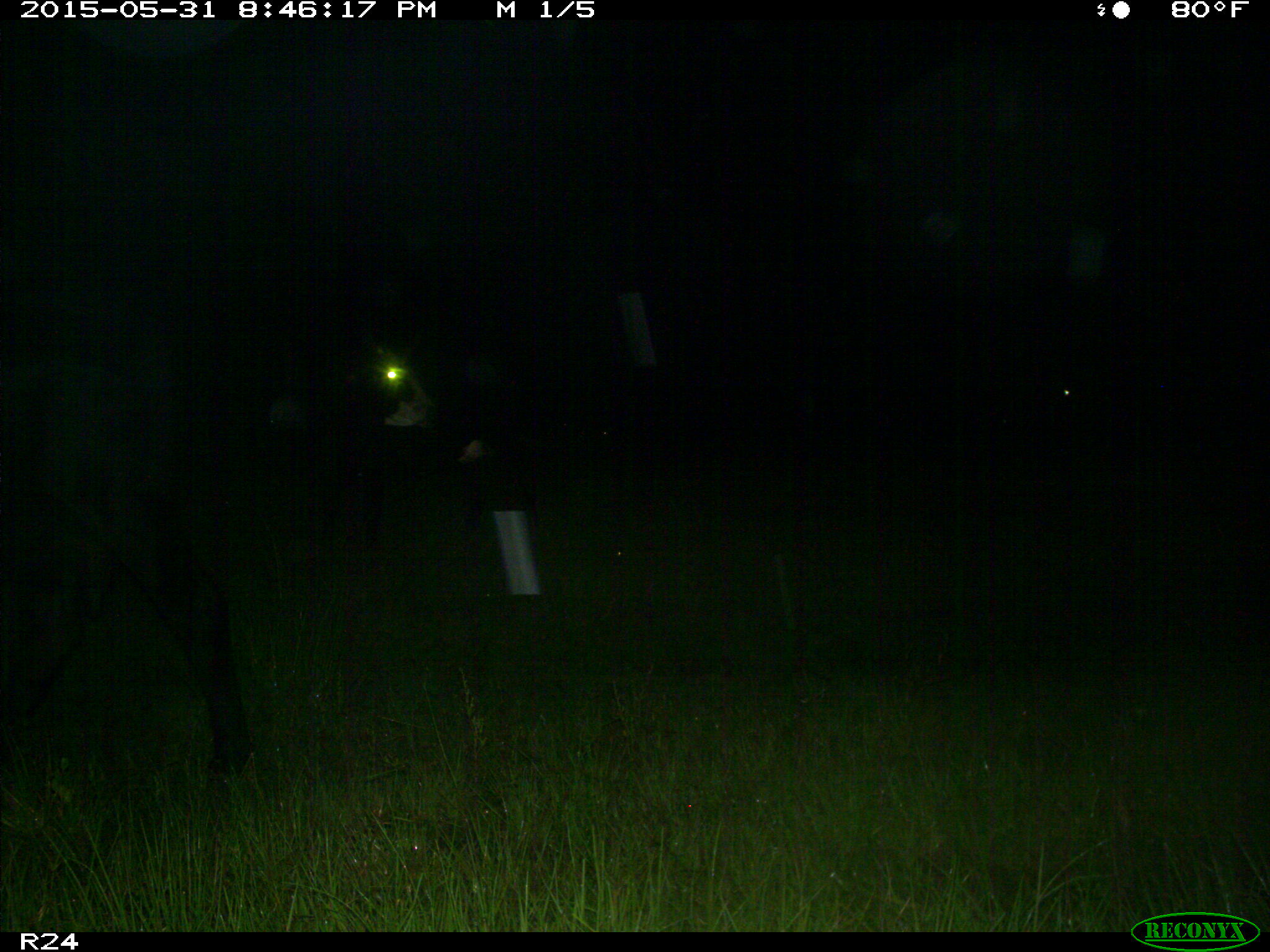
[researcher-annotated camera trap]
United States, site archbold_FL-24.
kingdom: Animalia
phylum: Chordata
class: Mammalia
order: Artiodactyla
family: Bovidae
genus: Bos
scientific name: Bos taurus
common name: domestic cow